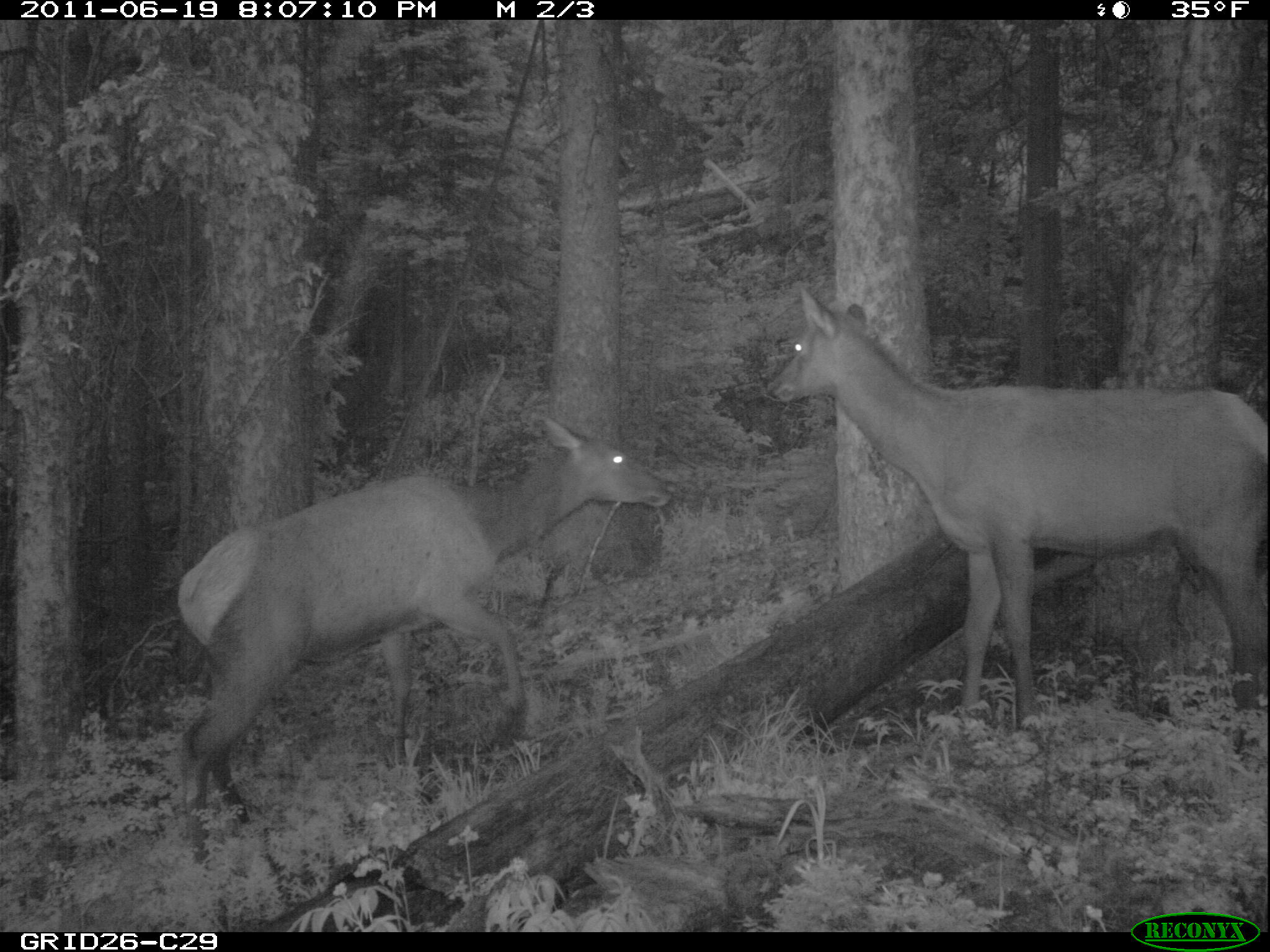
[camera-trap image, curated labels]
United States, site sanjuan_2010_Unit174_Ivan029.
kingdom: Animalia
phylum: Chordata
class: Mammalia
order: Artiodactyla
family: Cervidae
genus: Cervus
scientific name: Cervus elaphus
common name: red deer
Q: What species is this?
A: Cervus elaphus (red deer).